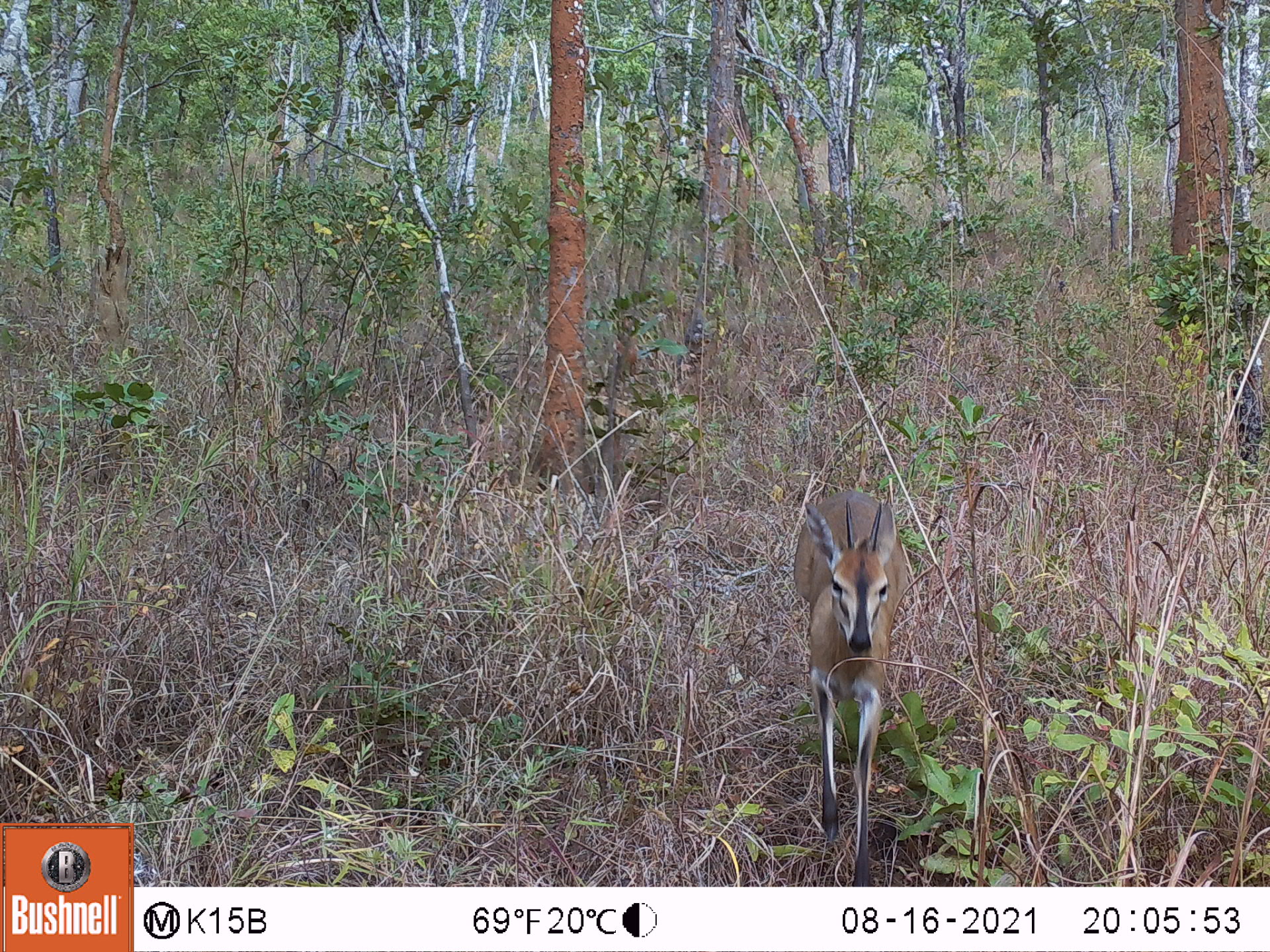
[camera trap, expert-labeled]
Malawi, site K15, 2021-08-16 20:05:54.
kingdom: Animalia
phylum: Chordata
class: Mammalia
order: Artiodactyla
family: Bovidae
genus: Sylvicapra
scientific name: Sylvicapra grimmia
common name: common duiker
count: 1